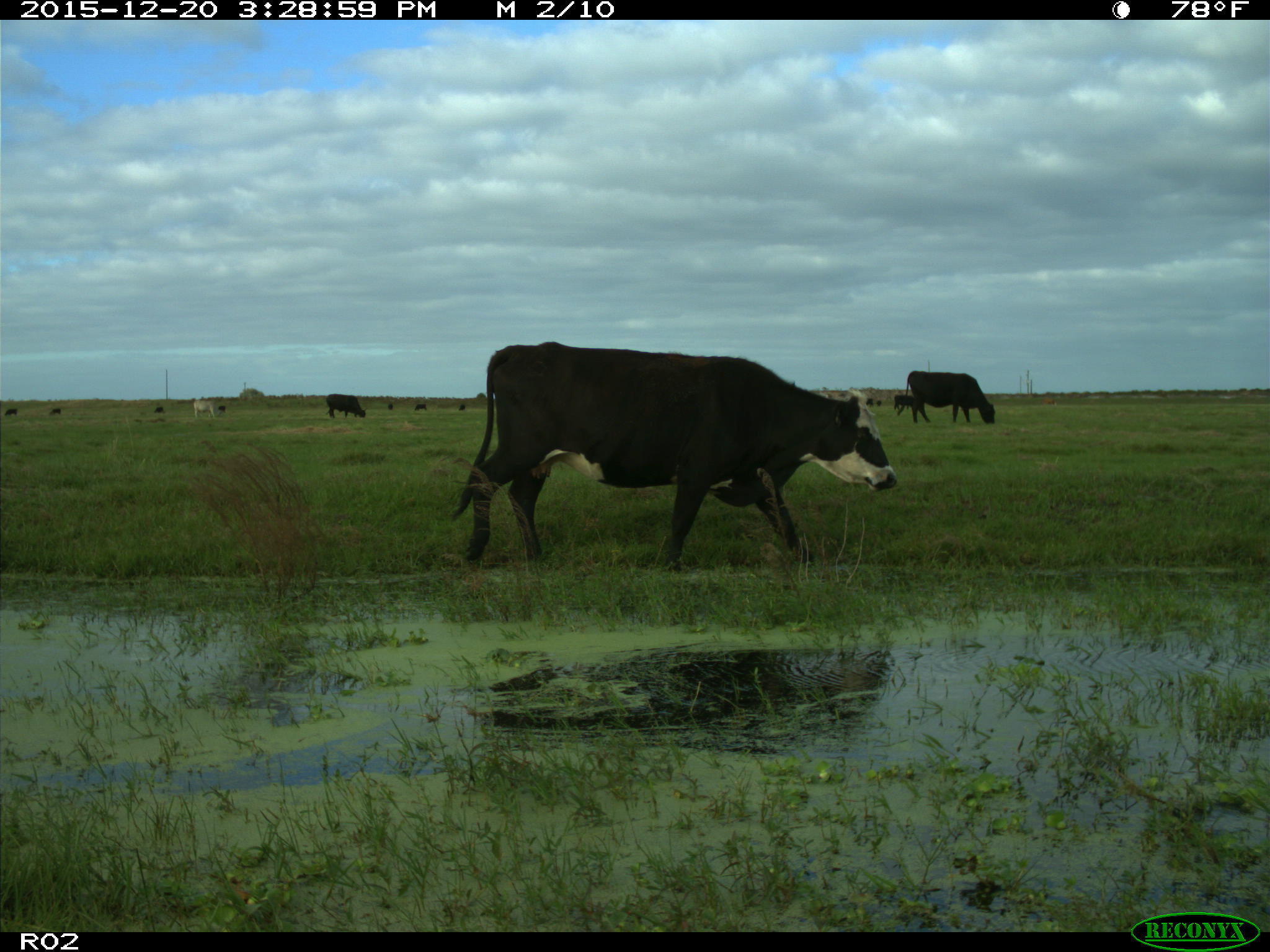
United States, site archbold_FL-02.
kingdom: Animalia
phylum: Chordata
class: Mammalia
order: Artiodactyla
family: Bovidae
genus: Bos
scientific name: Bos taurus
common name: domestic cow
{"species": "Bos taurus (domestic cow)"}